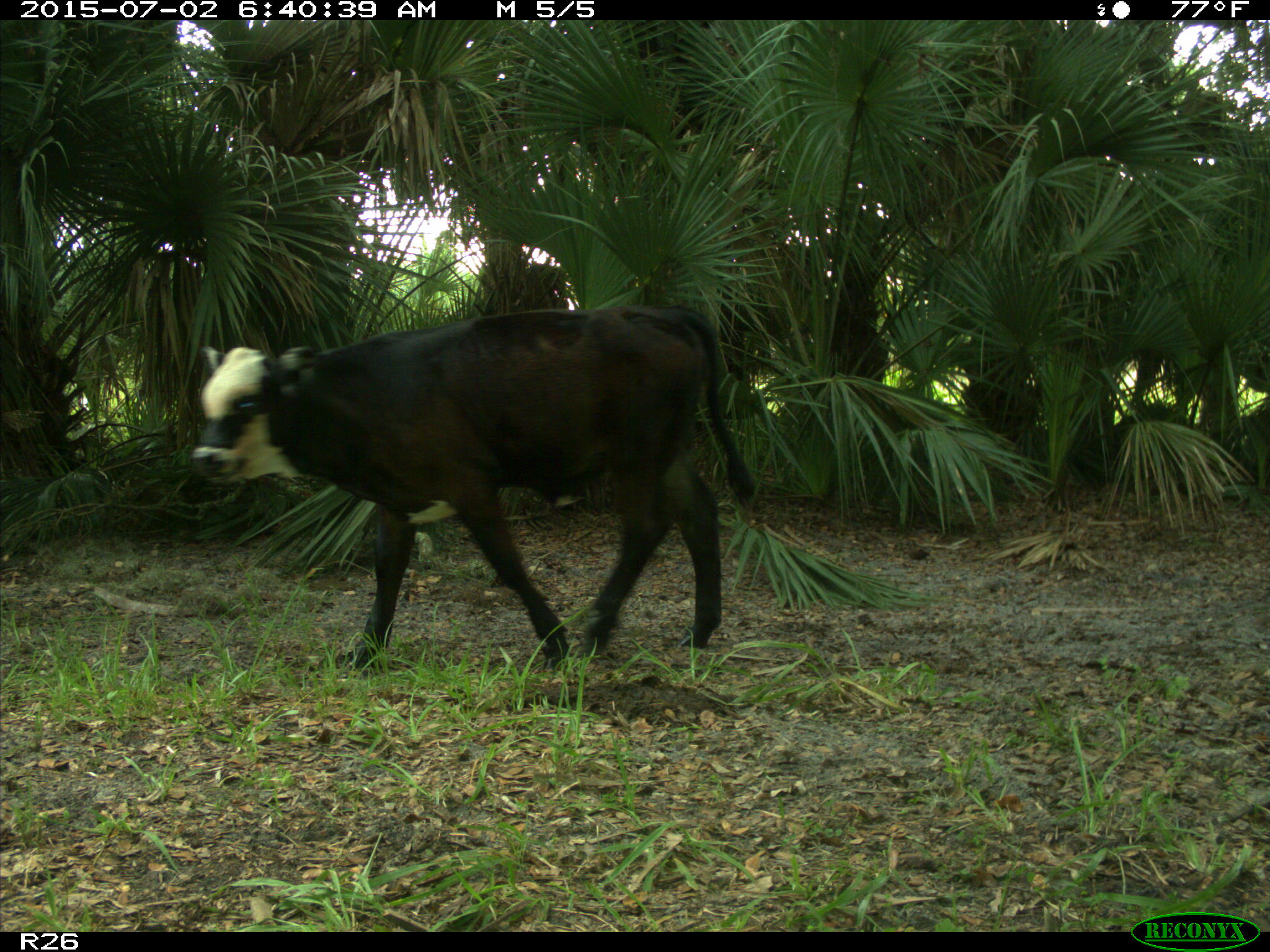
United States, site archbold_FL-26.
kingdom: Animalia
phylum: Chordata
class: Mammalia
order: Artiodactyla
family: Bovidae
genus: Bos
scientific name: Bos taurus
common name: domestic cow